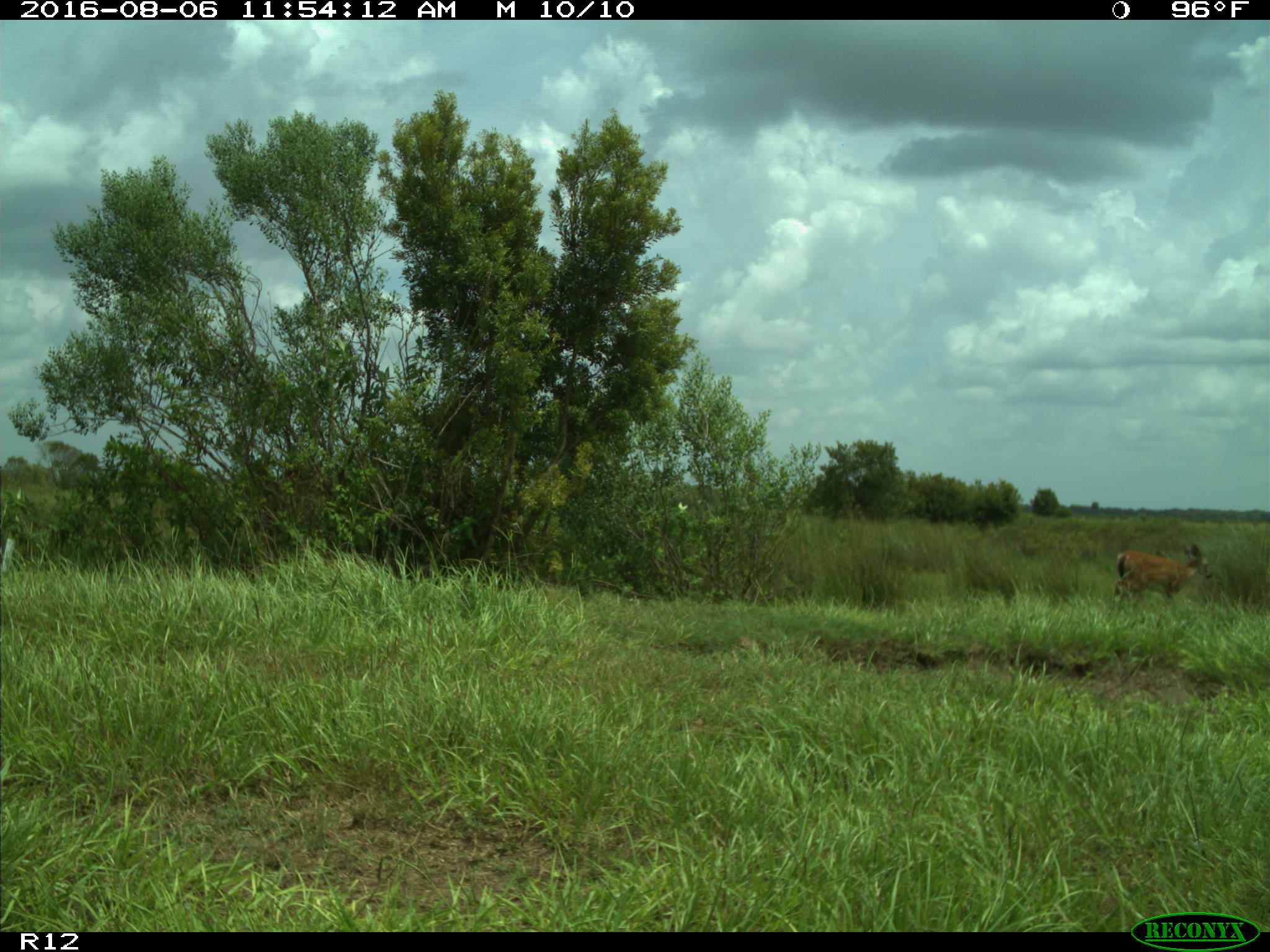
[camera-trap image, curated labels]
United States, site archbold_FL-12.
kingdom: Animalia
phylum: Chordata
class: Mammalia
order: Artiodactyla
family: Cervidae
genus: Odocoileus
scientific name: Odocoileus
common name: deer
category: unidentified deer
Unidentified deer (deer) (Odocoileus).